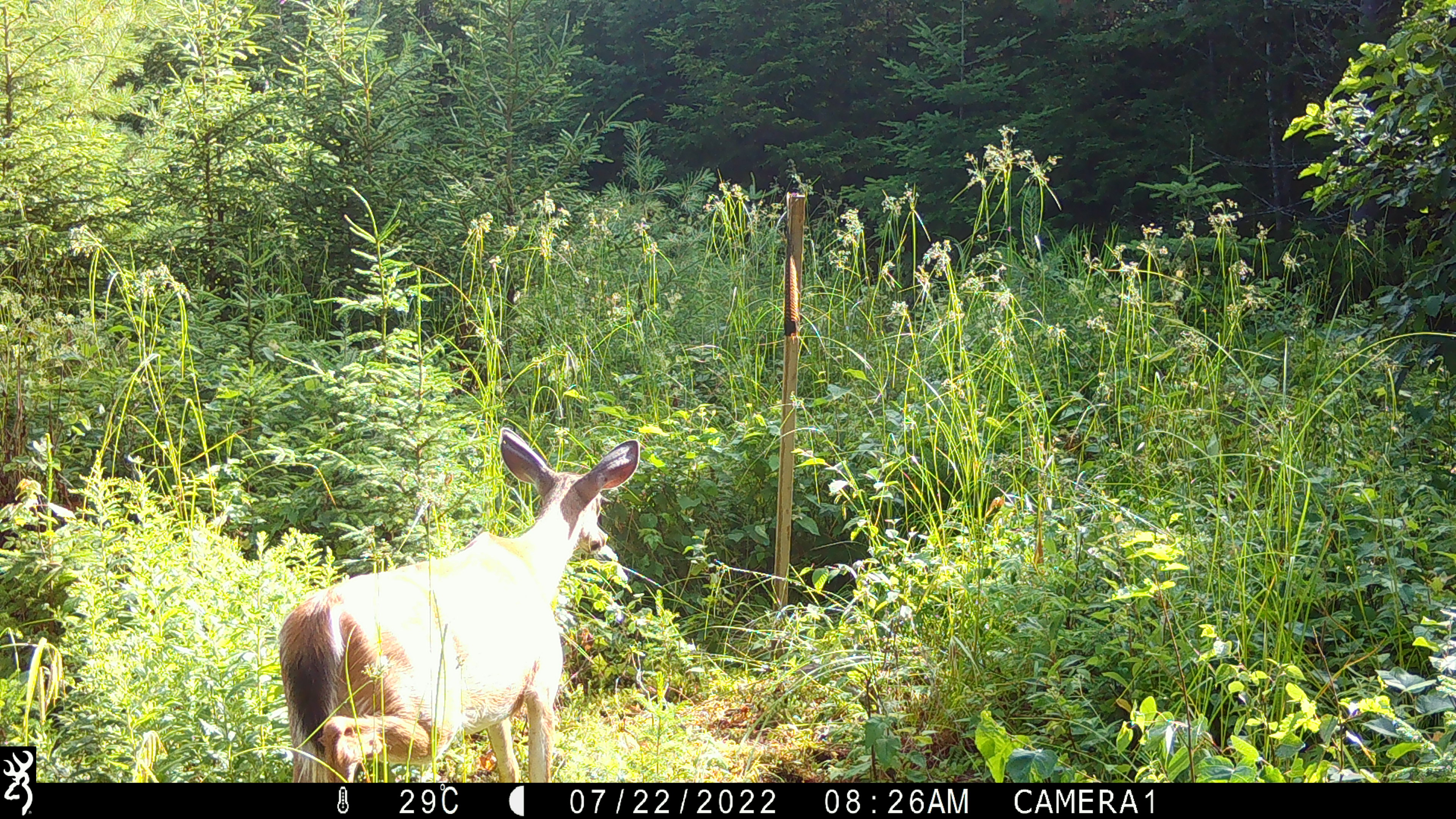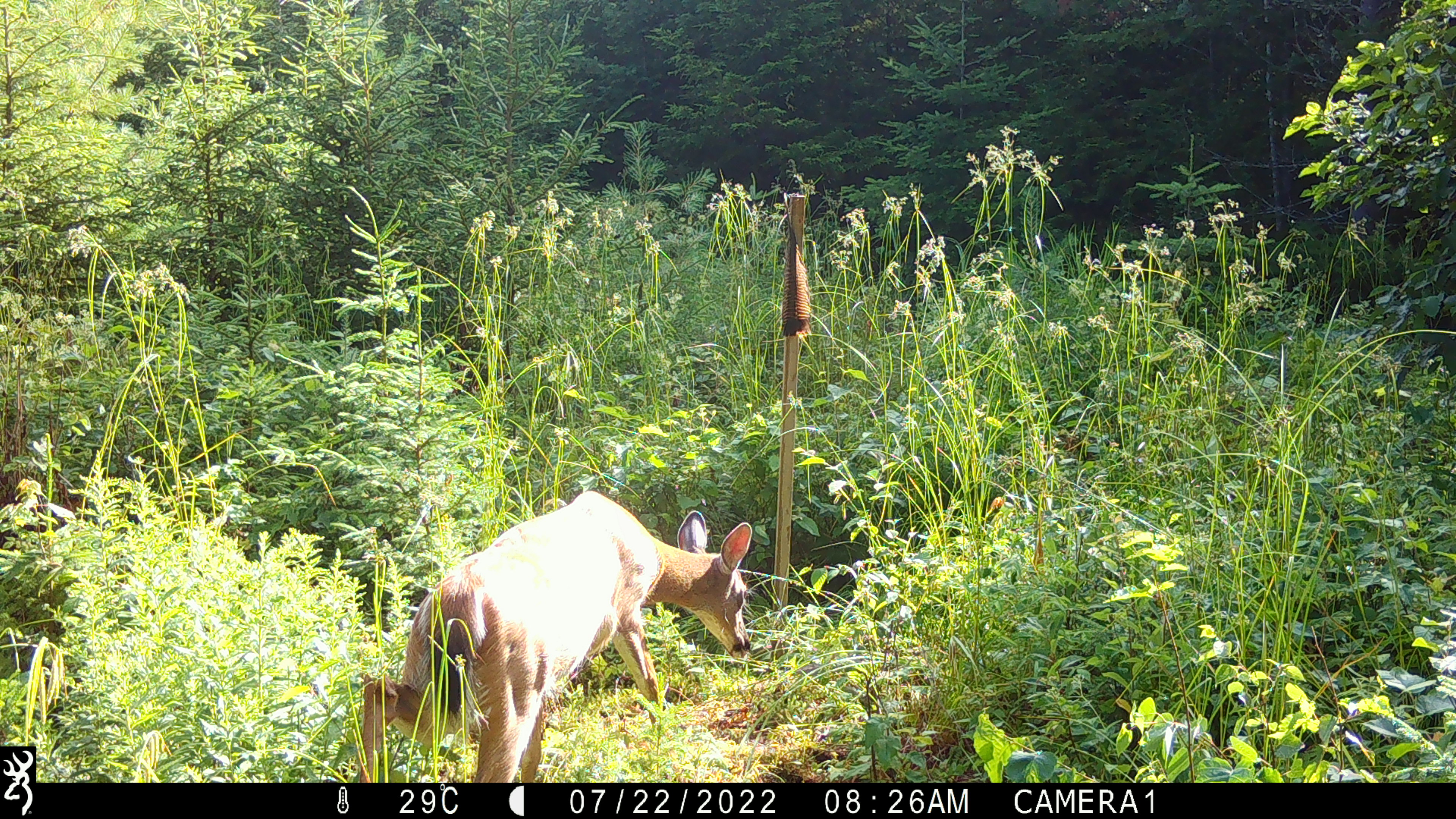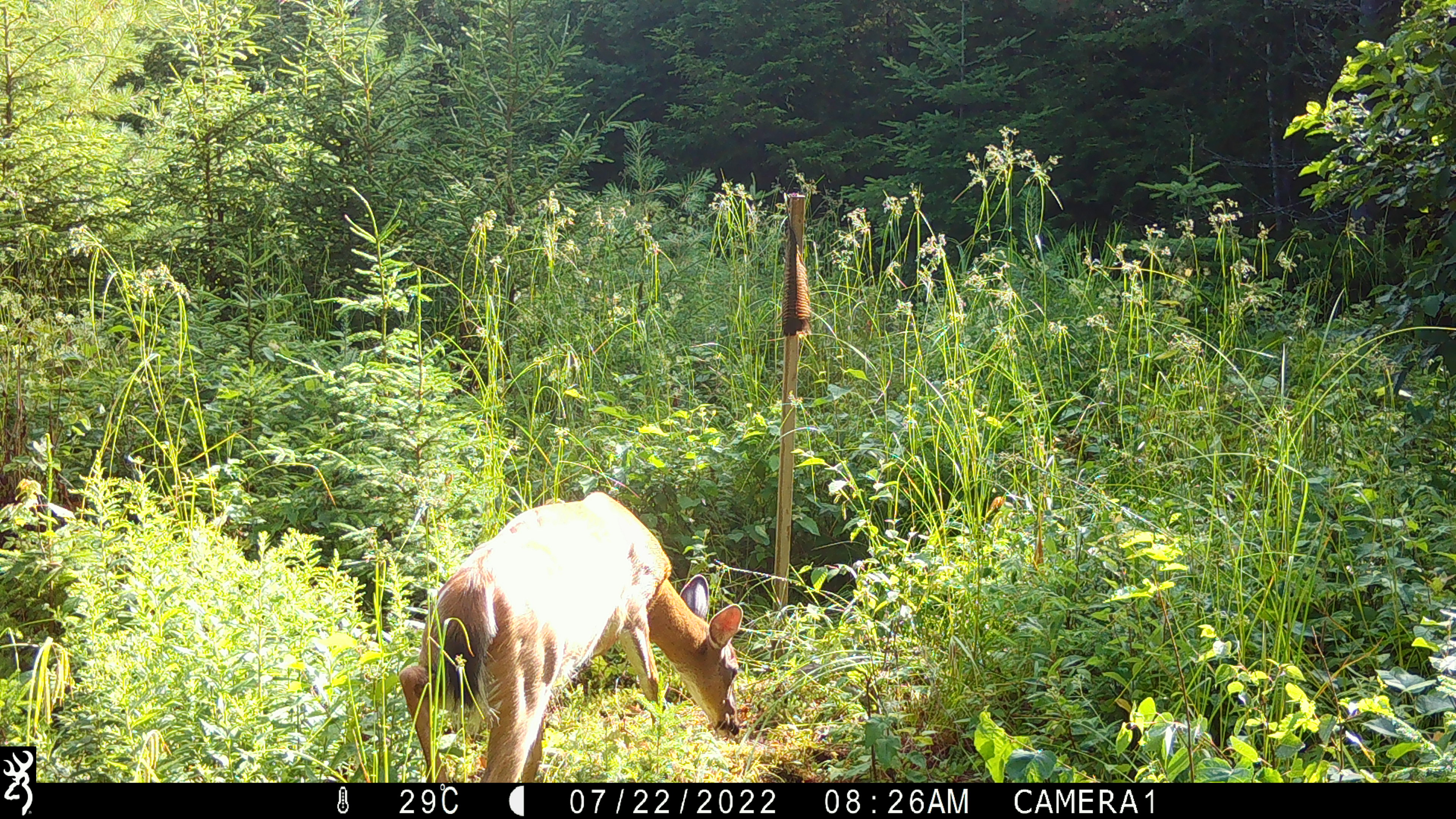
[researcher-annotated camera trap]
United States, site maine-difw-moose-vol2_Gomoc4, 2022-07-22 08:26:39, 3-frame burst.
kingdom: Animalia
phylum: Chordata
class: Mammalia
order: Artiodactyla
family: Cervidae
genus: Odocoileus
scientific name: Odocoileus virginianus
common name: white-tailed deer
White-tailed deer (Odocoileus virginianus).